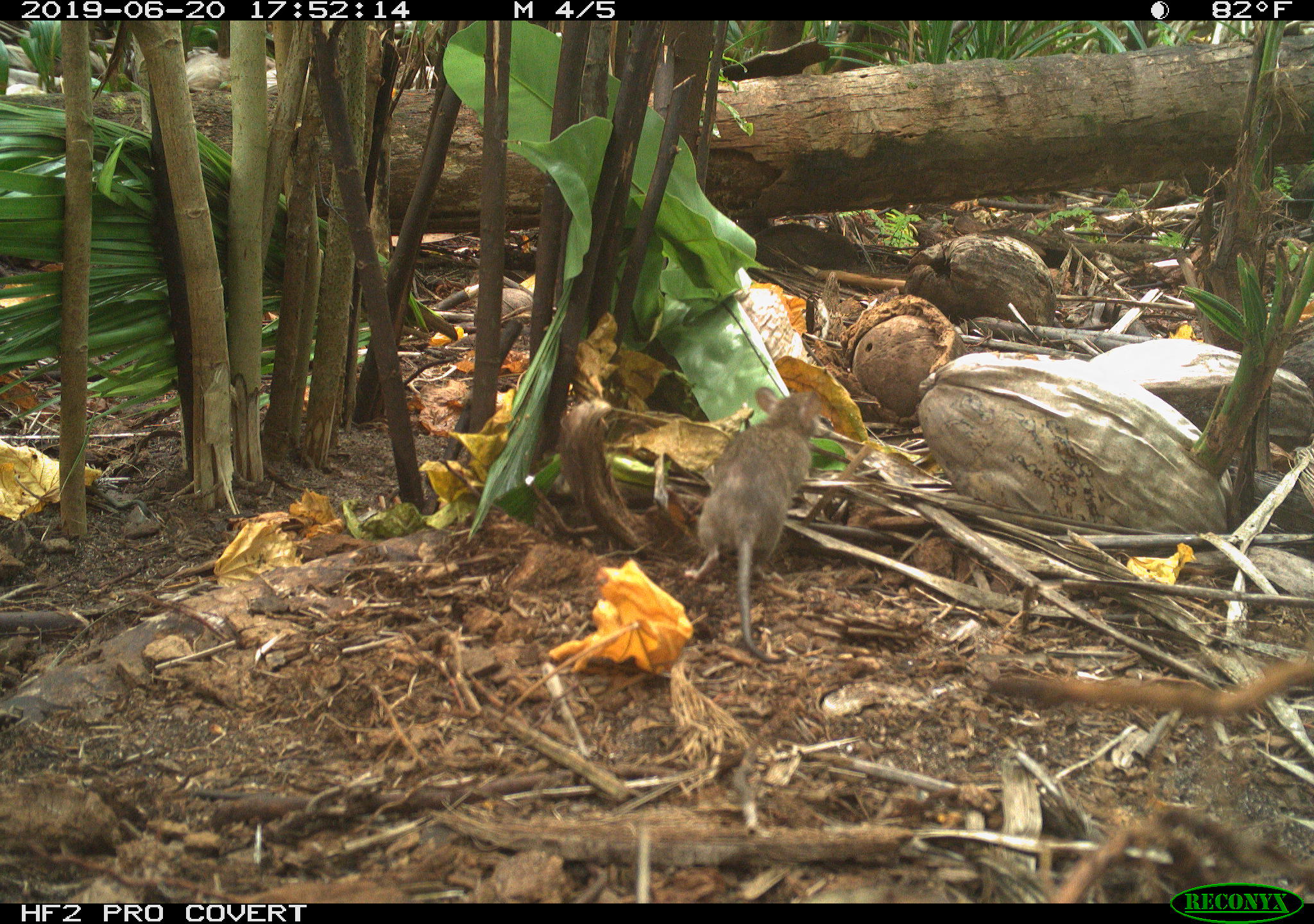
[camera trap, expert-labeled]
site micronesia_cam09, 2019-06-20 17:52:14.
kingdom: Animalia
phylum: Chordata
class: Mammalia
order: Rodentia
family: Muridae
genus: Rattus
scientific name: Rattus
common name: rat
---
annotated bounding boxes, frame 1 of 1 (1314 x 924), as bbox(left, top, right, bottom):
rat: bbox(687, 372, 860, 667)